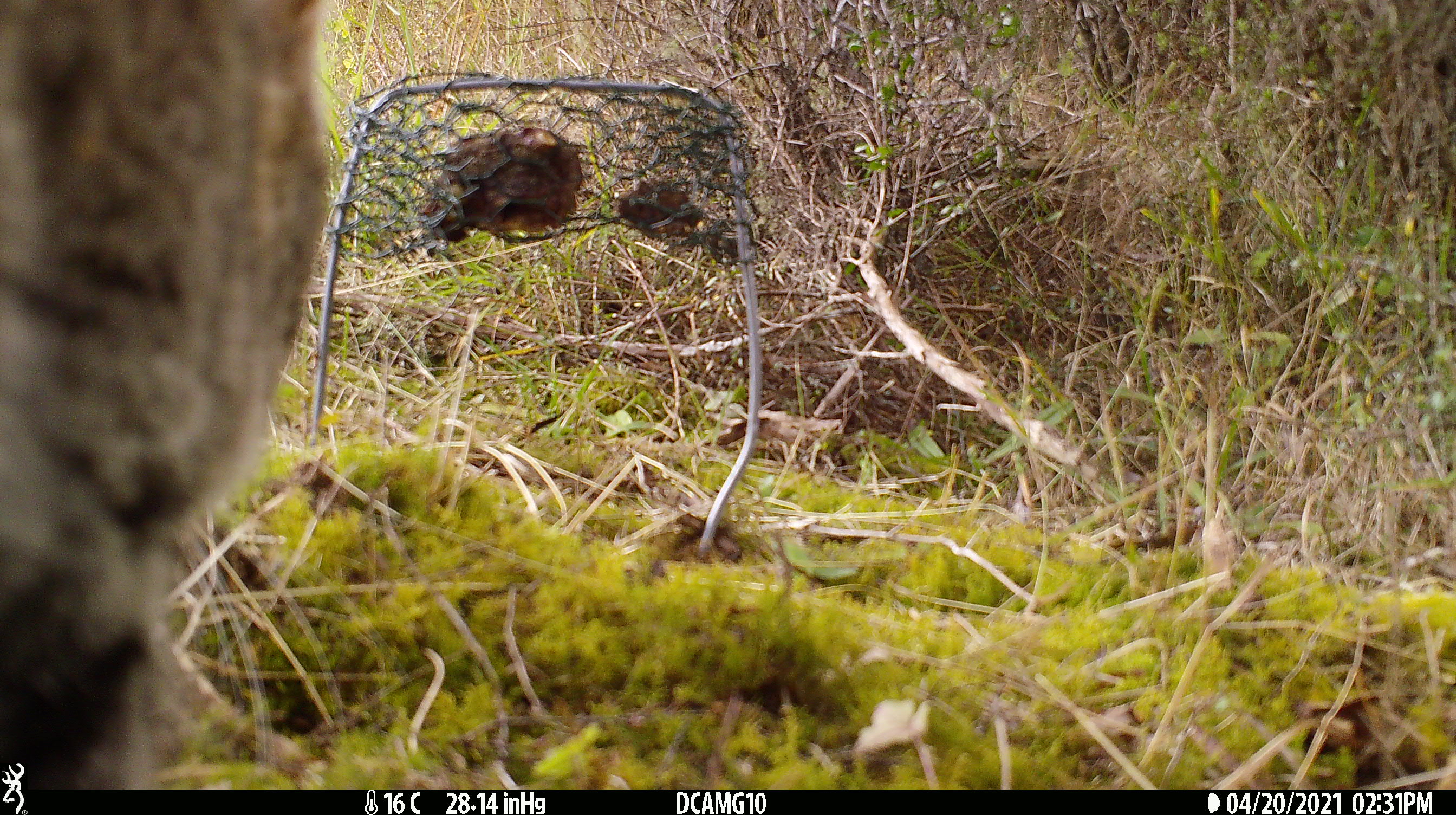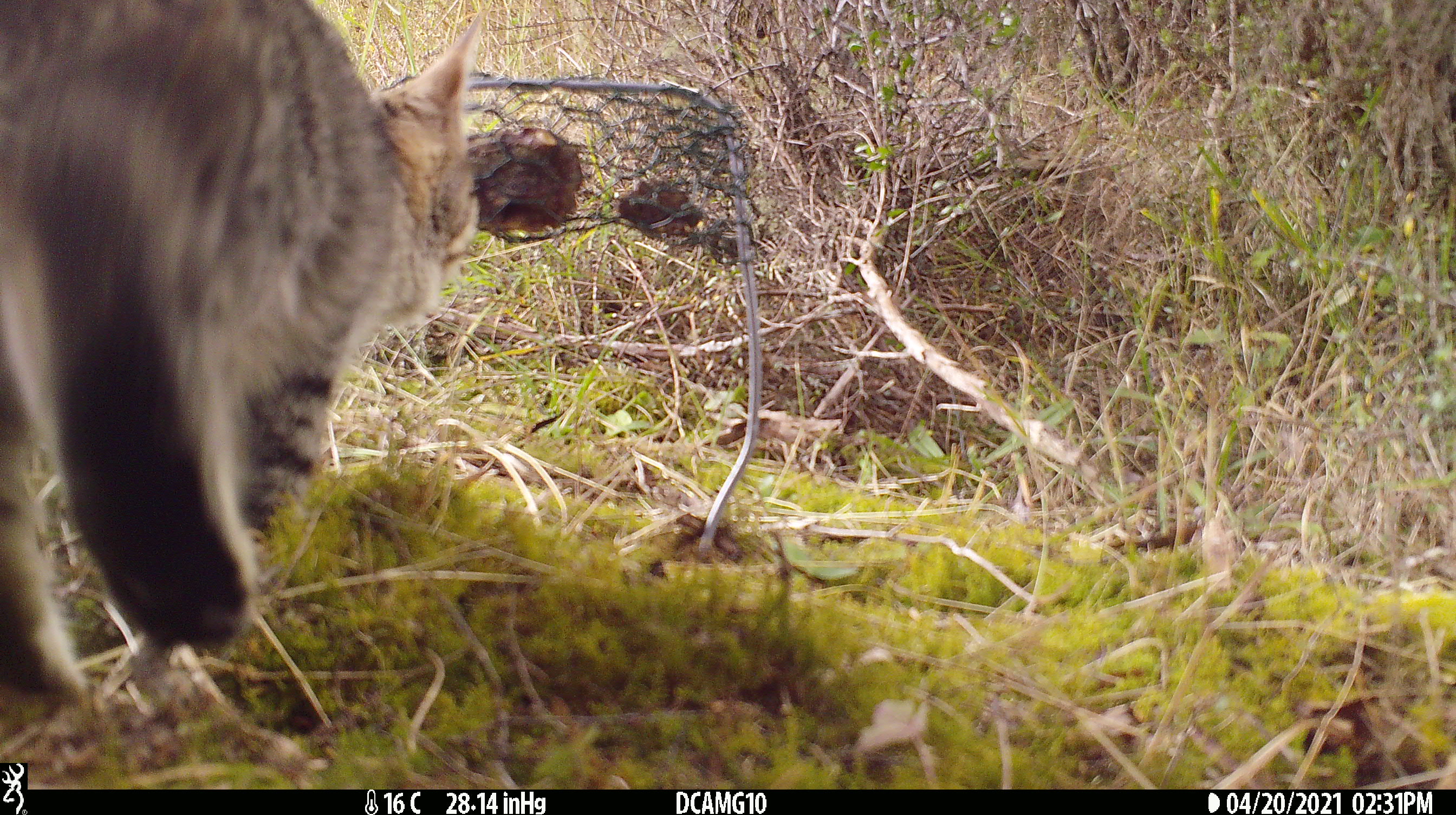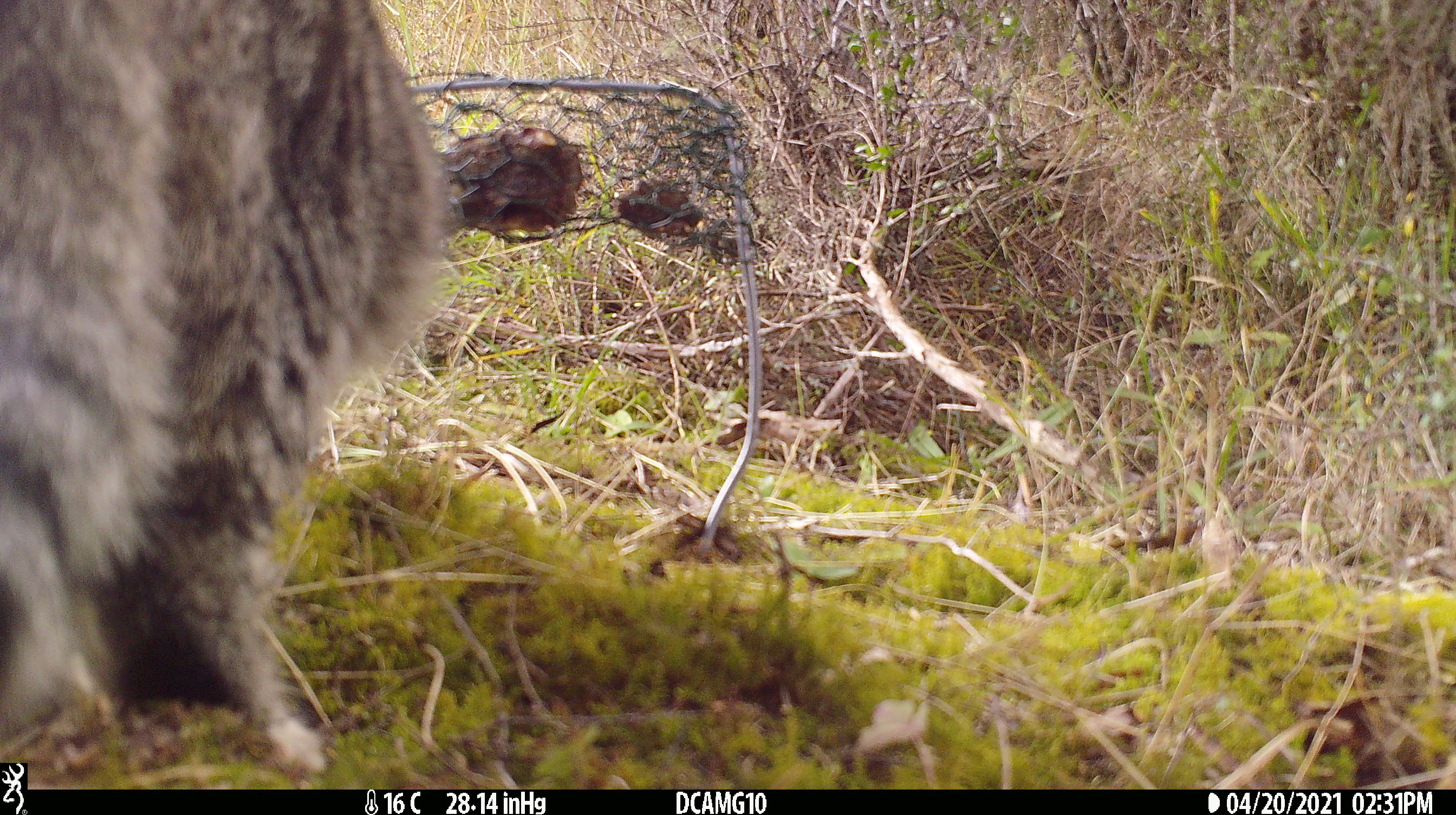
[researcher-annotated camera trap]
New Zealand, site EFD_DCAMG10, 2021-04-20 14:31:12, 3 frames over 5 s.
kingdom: Animalia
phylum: Chordata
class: Mammalia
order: Carnivora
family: Felidae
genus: Felis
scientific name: Felis catus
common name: domestic cat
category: cat